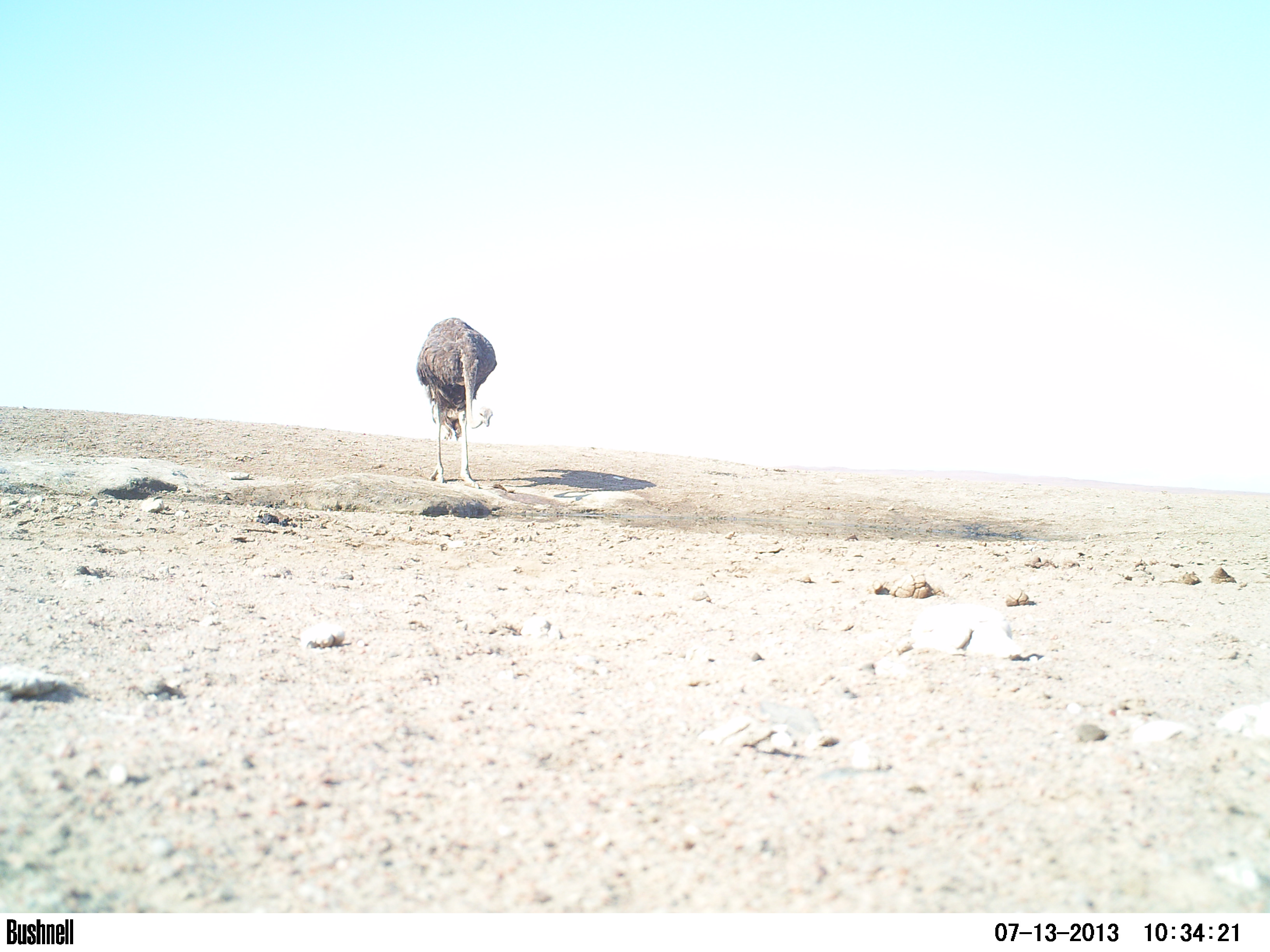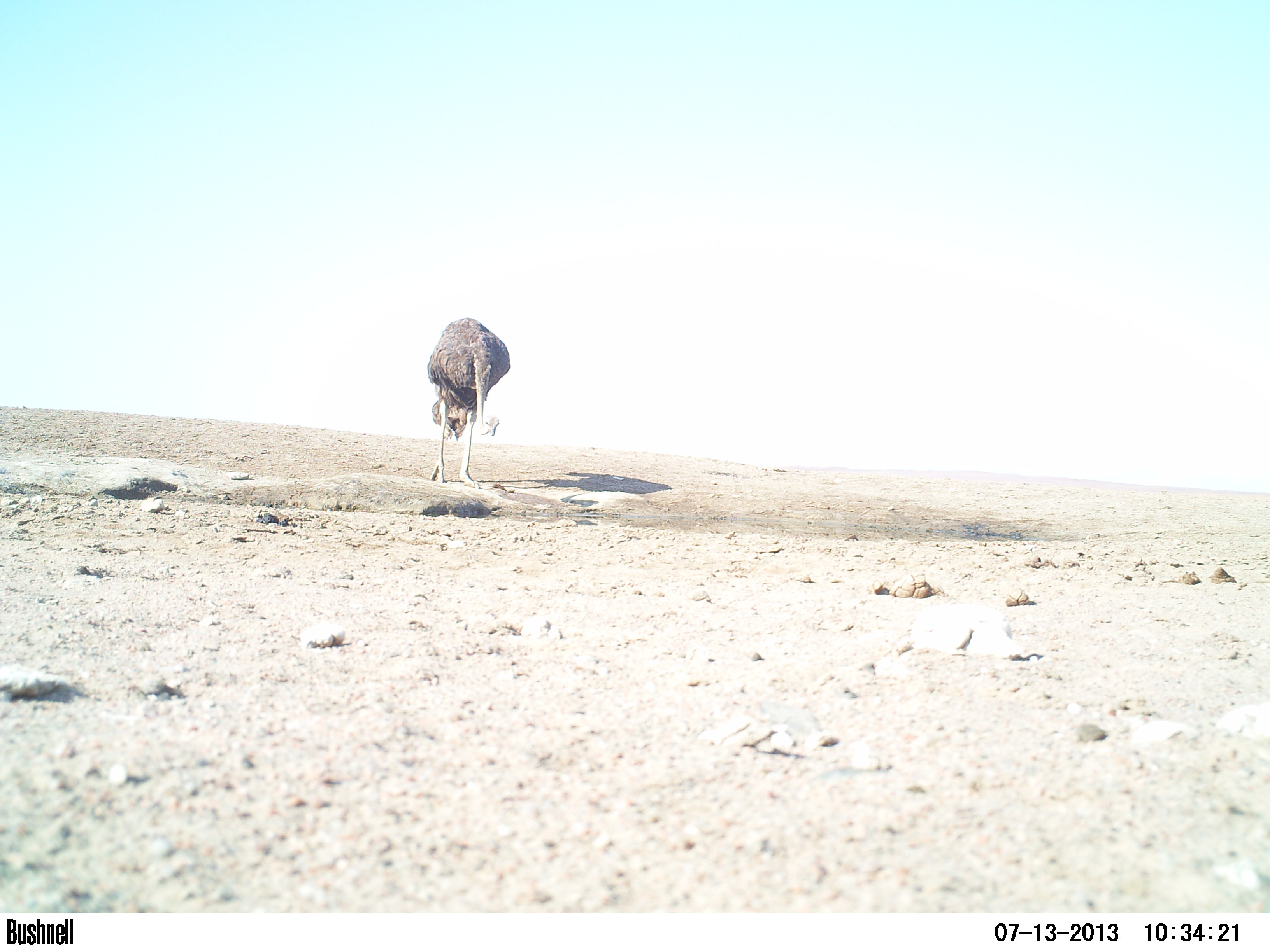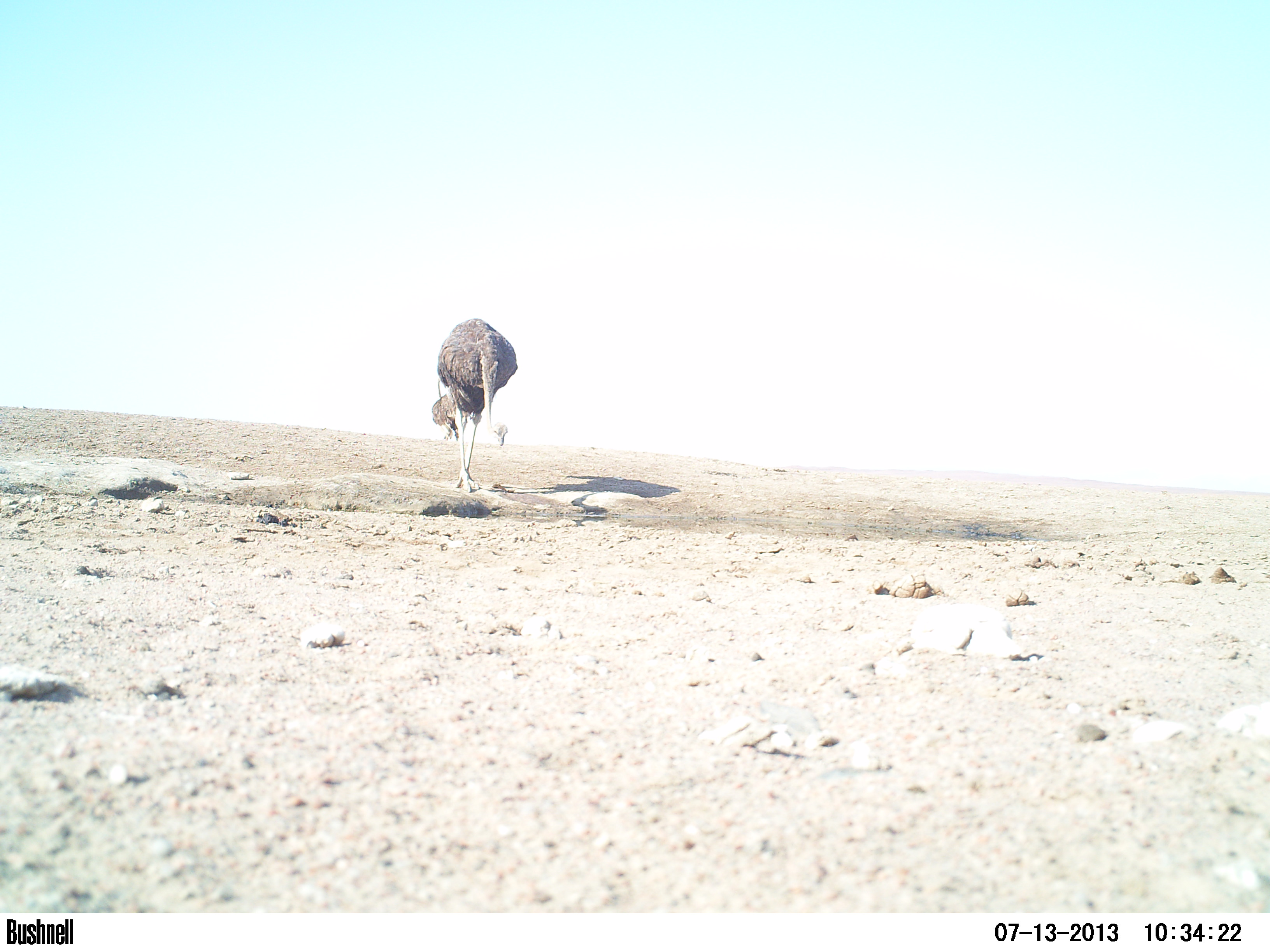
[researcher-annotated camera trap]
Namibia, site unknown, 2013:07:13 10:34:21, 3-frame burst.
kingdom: Animalia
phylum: Chordata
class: Aves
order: Struthioniformes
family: Struthionidae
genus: Struthio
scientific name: Struthio camelus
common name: common ostrich